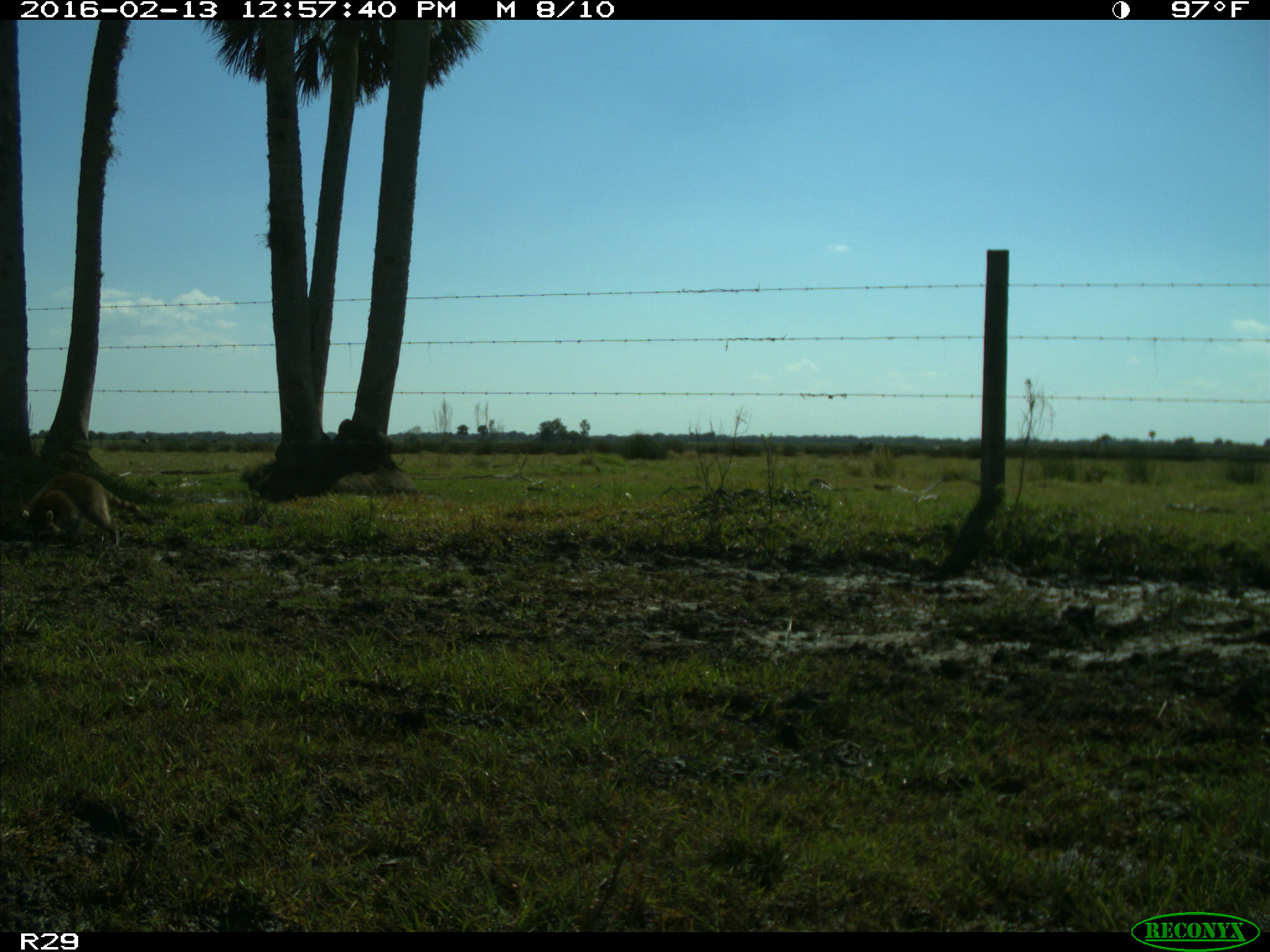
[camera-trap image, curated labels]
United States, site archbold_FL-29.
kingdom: Animalia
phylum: Chordata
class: Mammalia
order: Carnivora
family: Procyonidae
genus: Procyon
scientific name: Procyon lotor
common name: common raccoon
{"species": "Procyon lotor (common raccoon)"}